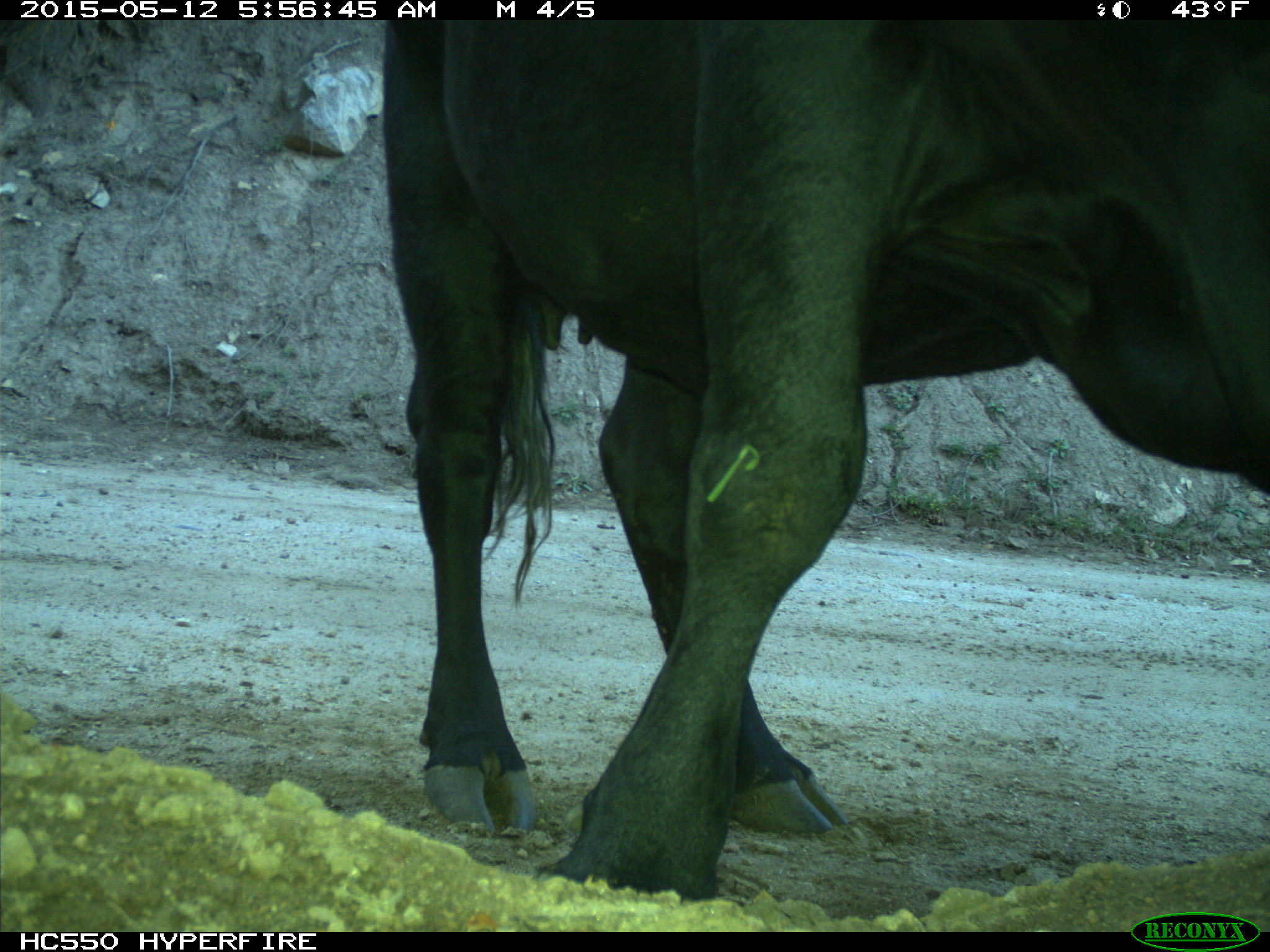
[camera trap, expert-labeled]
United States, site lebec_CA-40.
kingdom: Animalia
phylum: Chordata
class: Mammalia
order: Artiodactyla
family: Bovidae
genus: Bos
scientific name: Bos taurus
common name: domestic cow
Bos taurus (domestic cow).